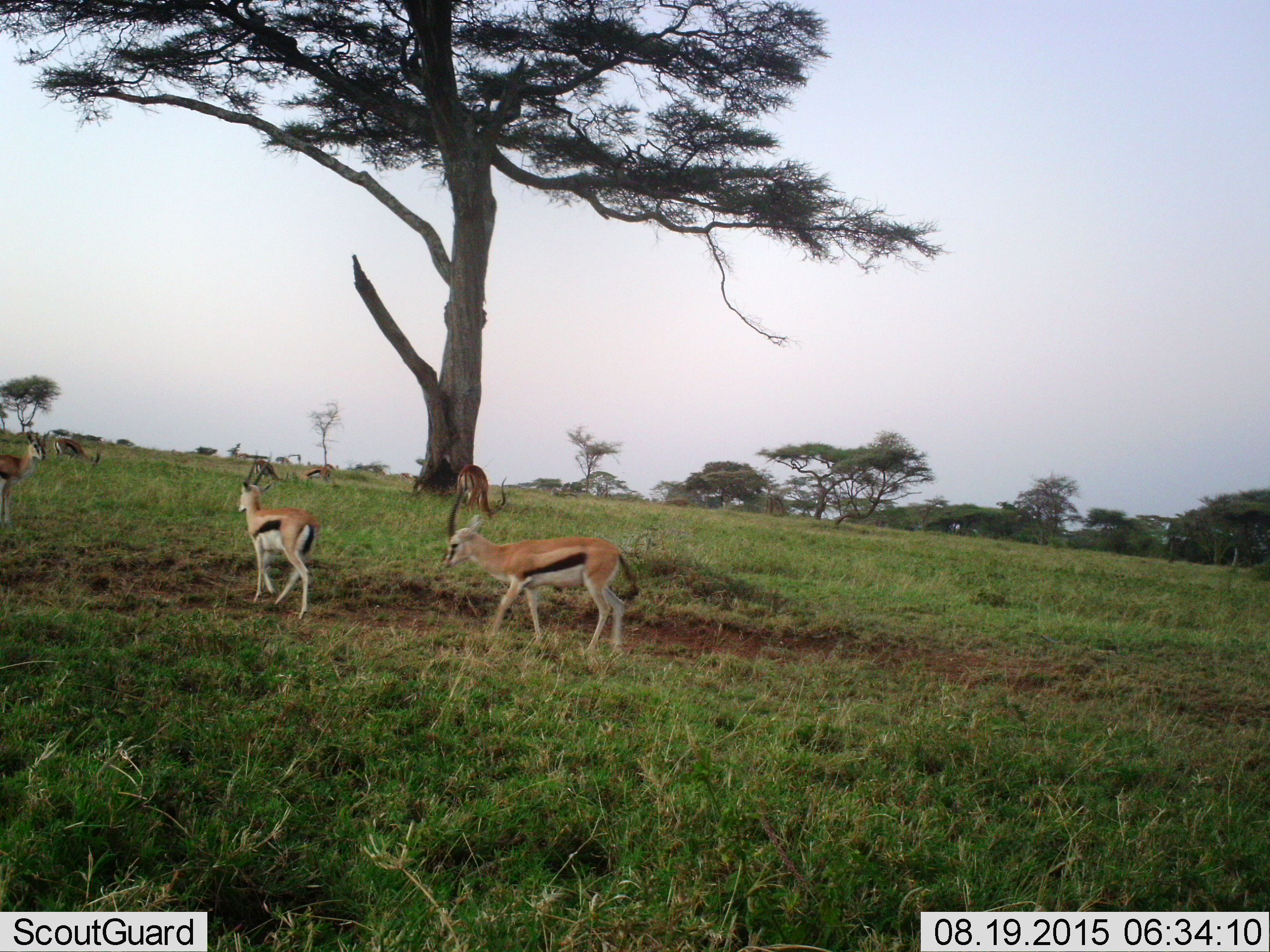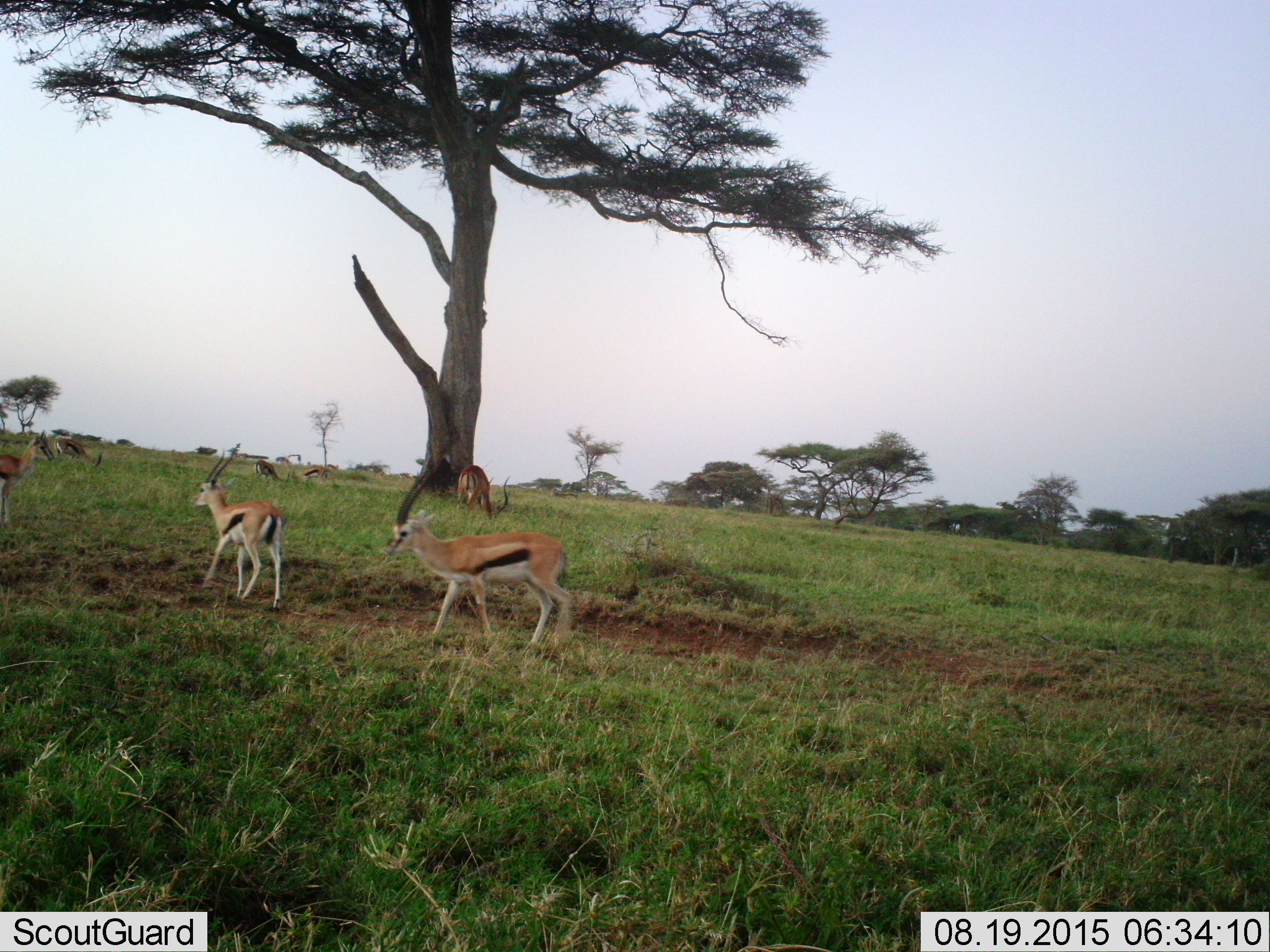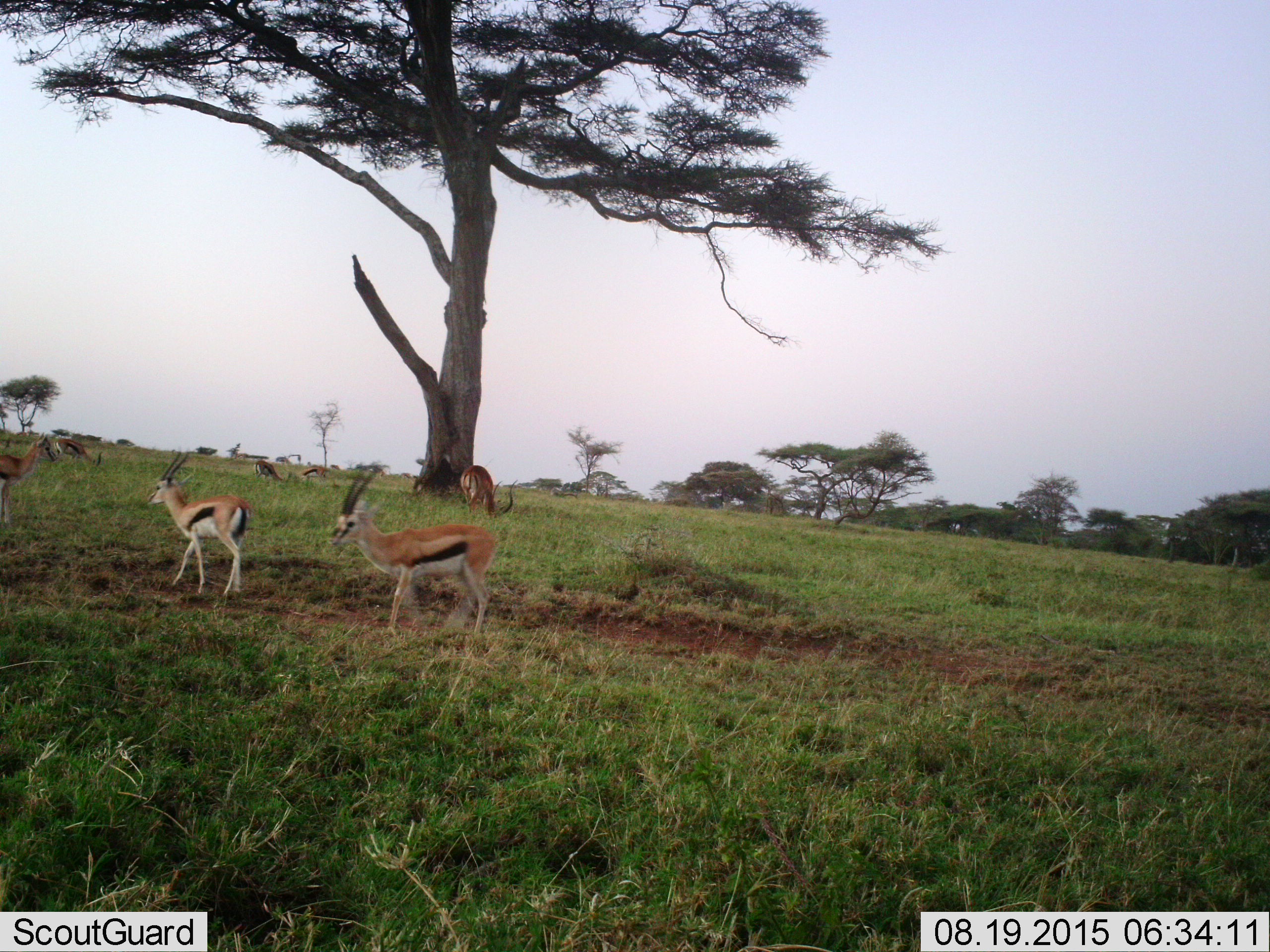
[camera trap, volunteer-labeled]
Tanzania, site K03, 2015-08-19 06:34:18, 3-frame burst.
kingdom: Animalia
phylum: Chordata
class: Mammalia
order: Artiodactyla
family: Bovidae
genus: Eudorcas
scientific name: Eudorcas thomsonii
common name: thomson's gazelle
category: gazellethomsons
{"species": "gazellethomsons (thomson's gazelle) (Eudorcas thomsonii)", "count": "7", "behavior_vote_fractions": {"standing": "60%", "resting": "0%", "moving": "70%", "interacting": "0%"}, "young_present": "0%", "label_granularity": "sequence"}